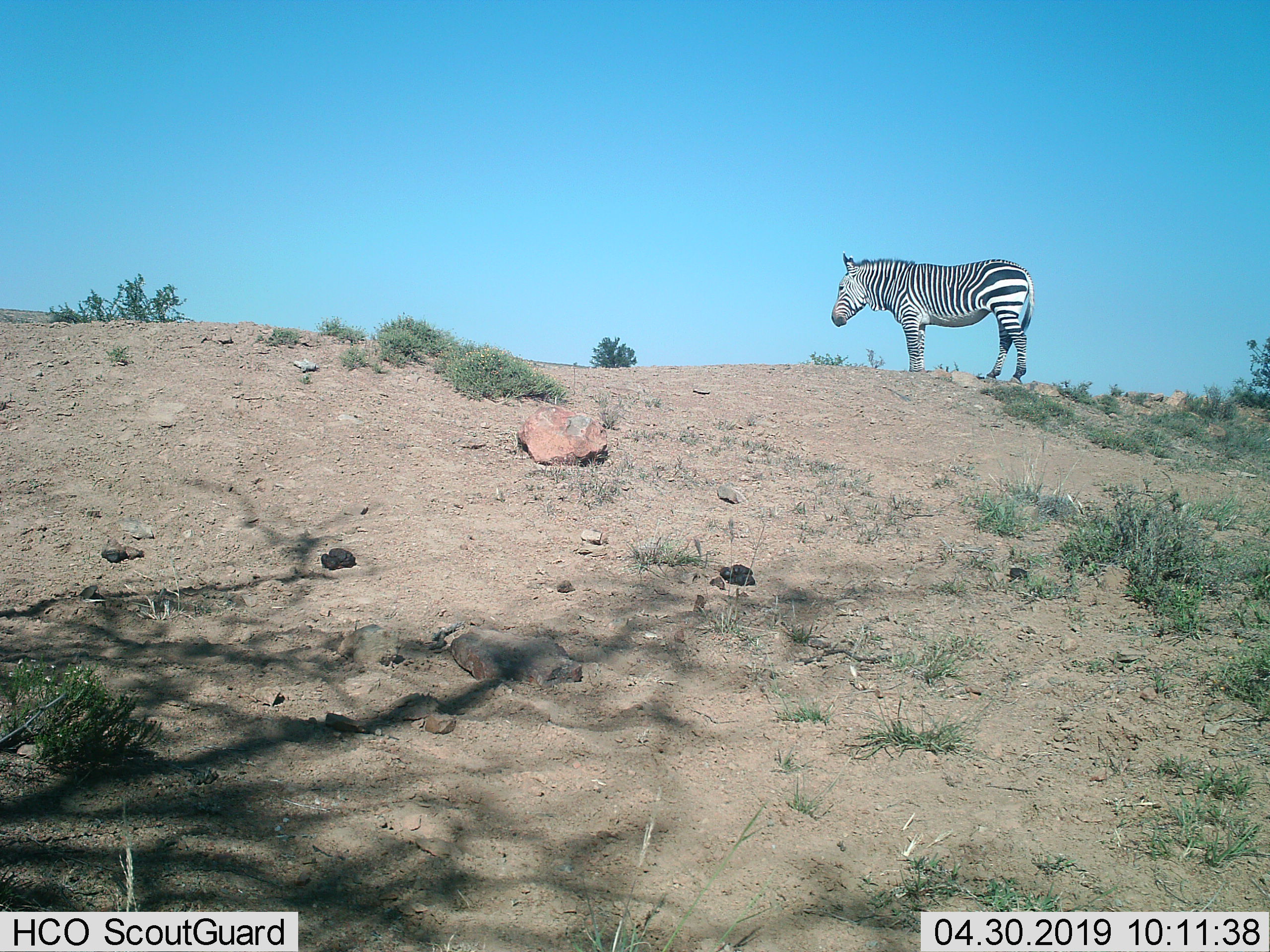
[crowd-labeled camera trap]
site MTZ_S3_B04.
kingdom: Animalia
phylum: Chordata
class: Mammalia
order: Perissodactyla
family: Equidae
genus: Equus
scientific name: Equus zebra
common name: mountain zebra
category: zebramountain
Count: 1.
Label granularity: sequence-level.